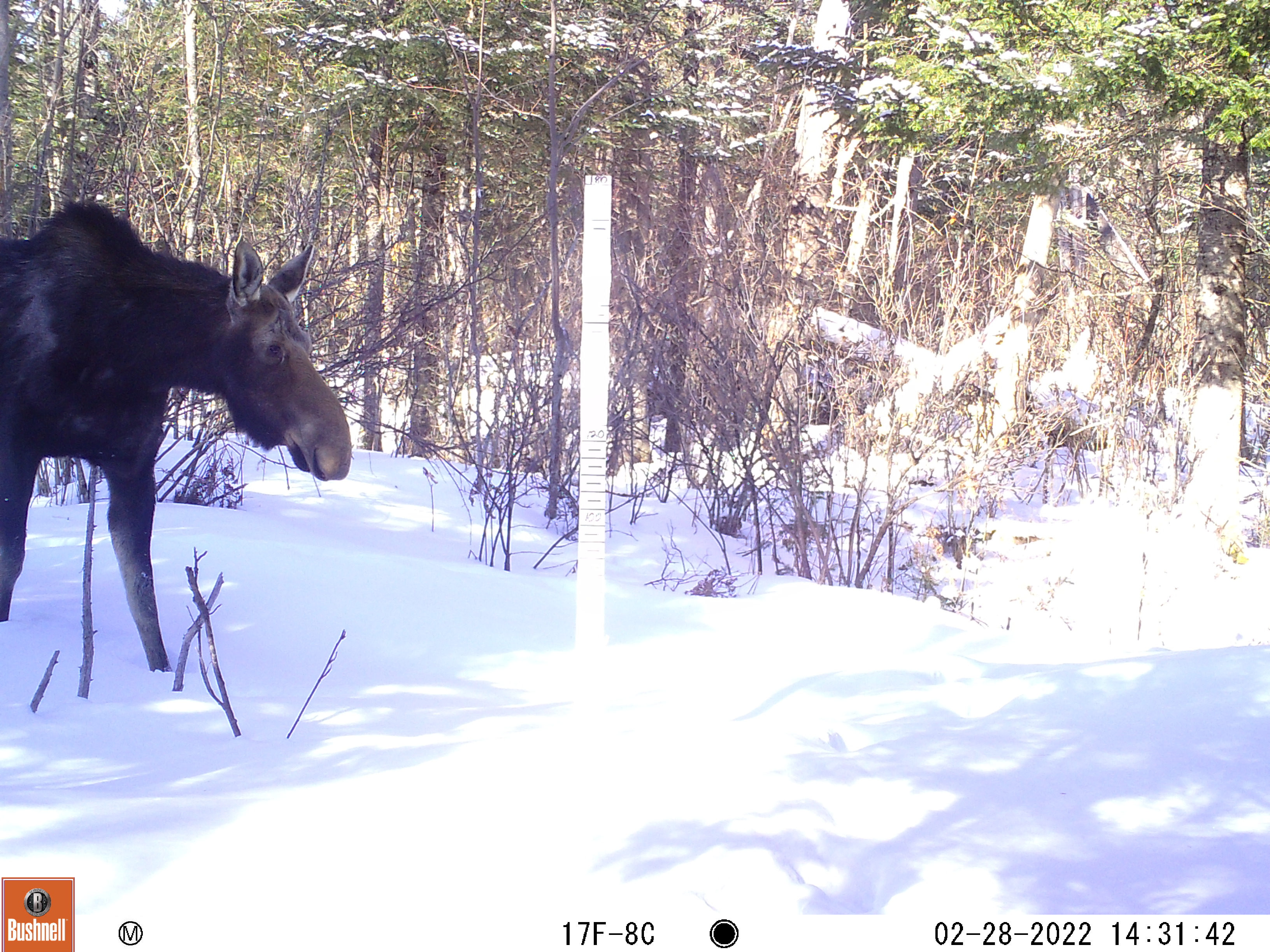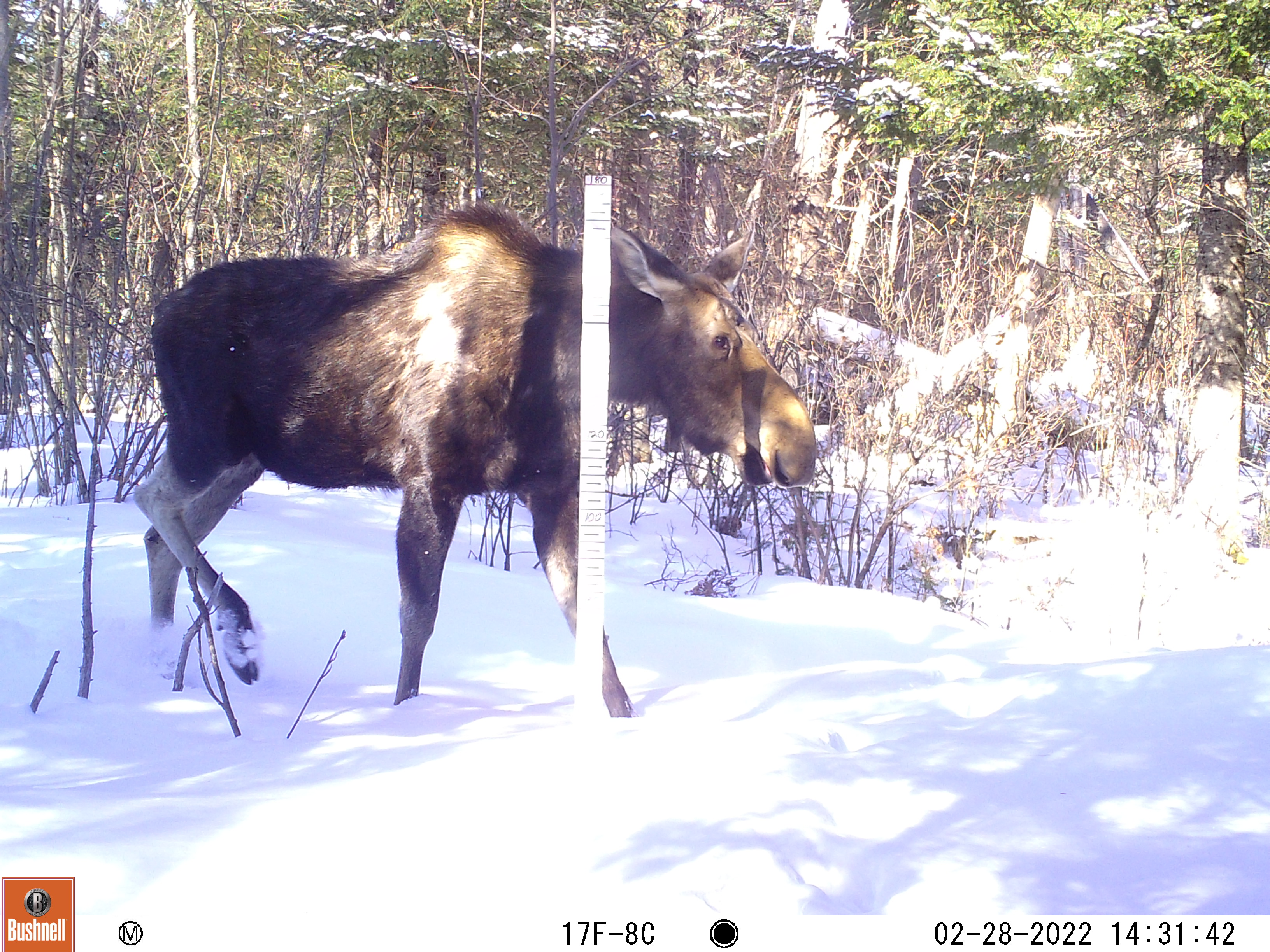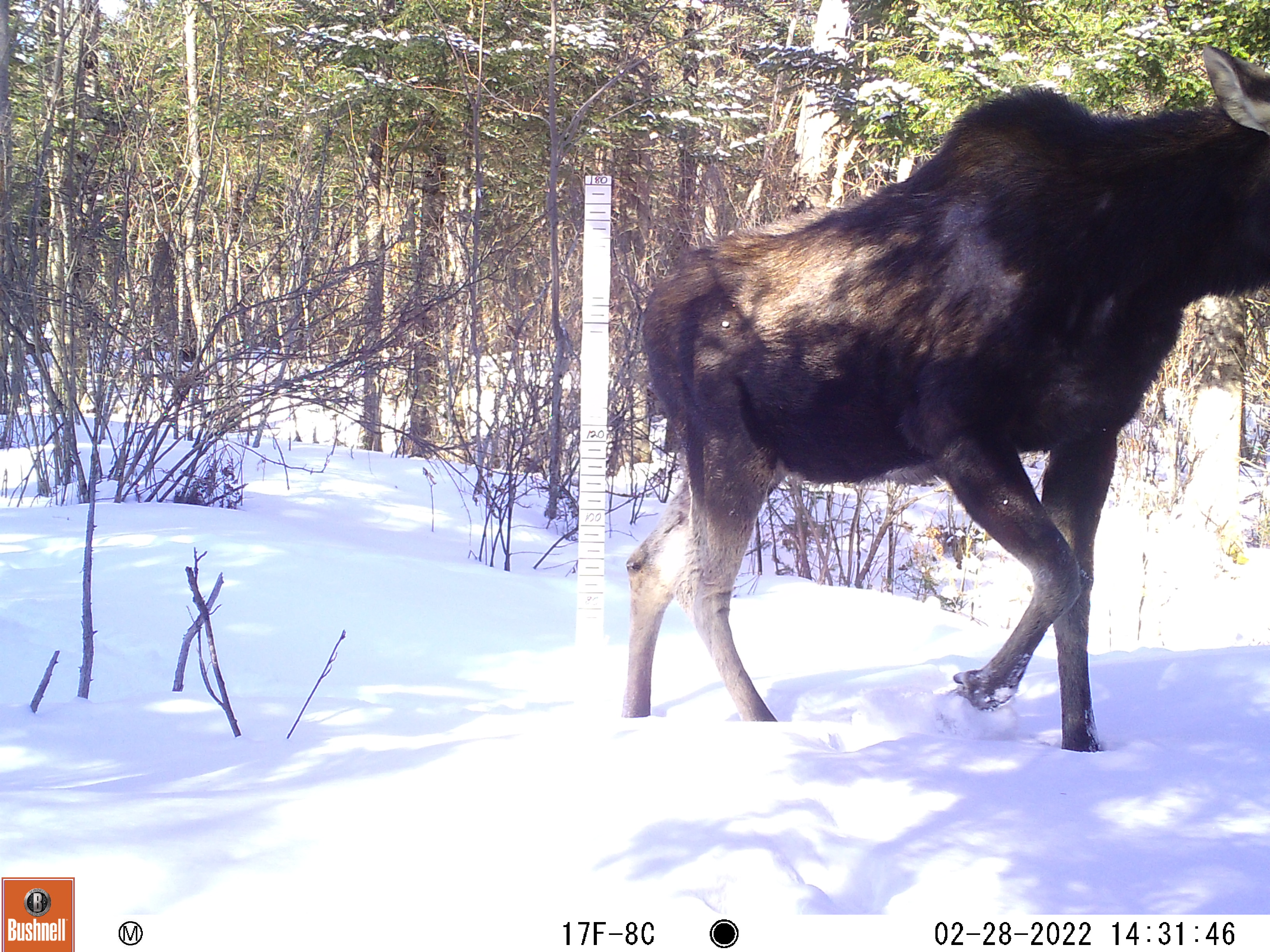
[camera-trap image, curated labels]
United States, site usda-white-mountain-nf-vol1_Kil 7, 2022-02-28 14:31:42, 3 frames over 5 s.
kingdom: Animalia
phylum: Chordata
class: Mammalia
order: Artiodactyla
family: Cervidae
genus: Alces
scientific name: Alces alces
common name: moose